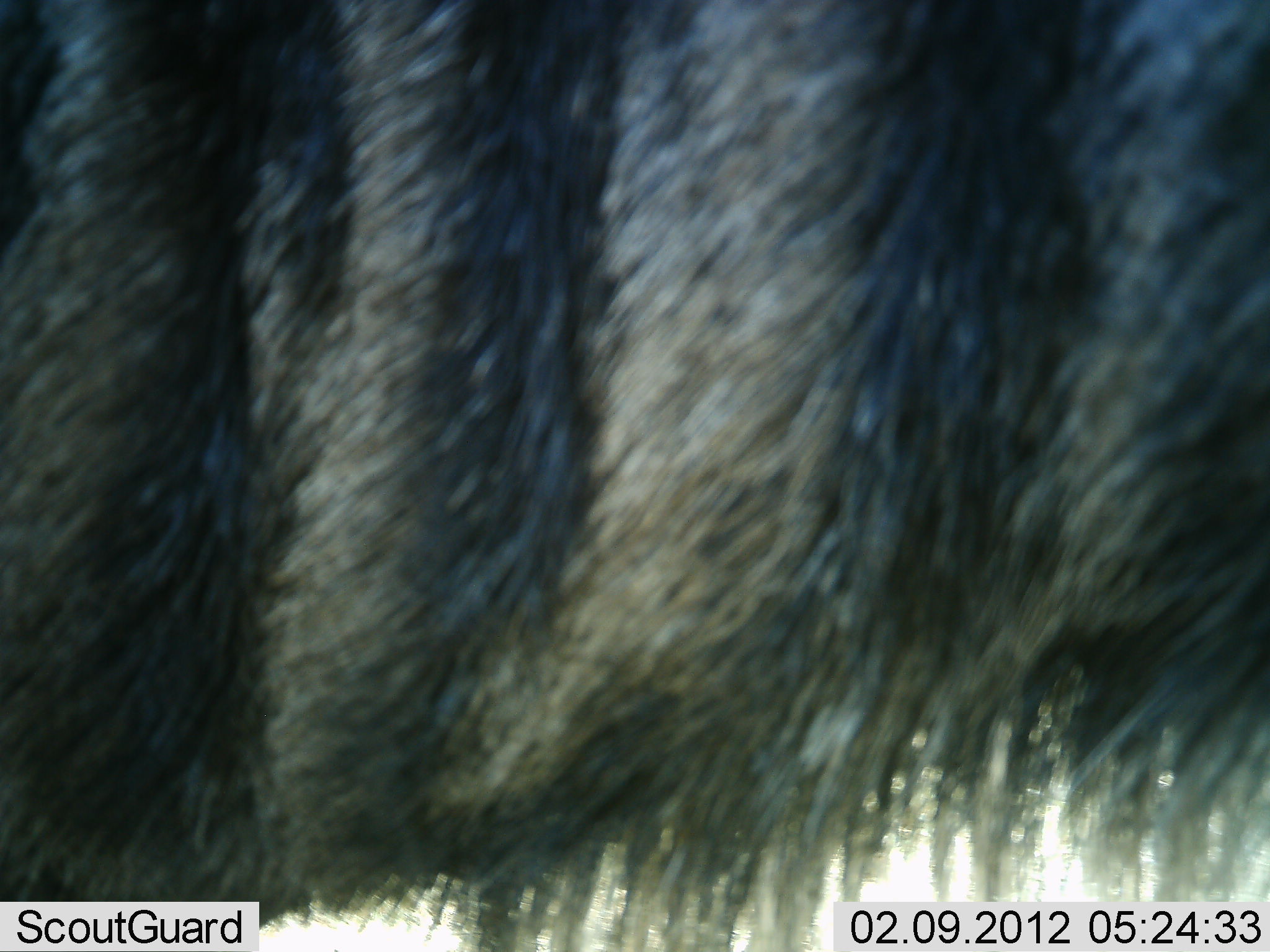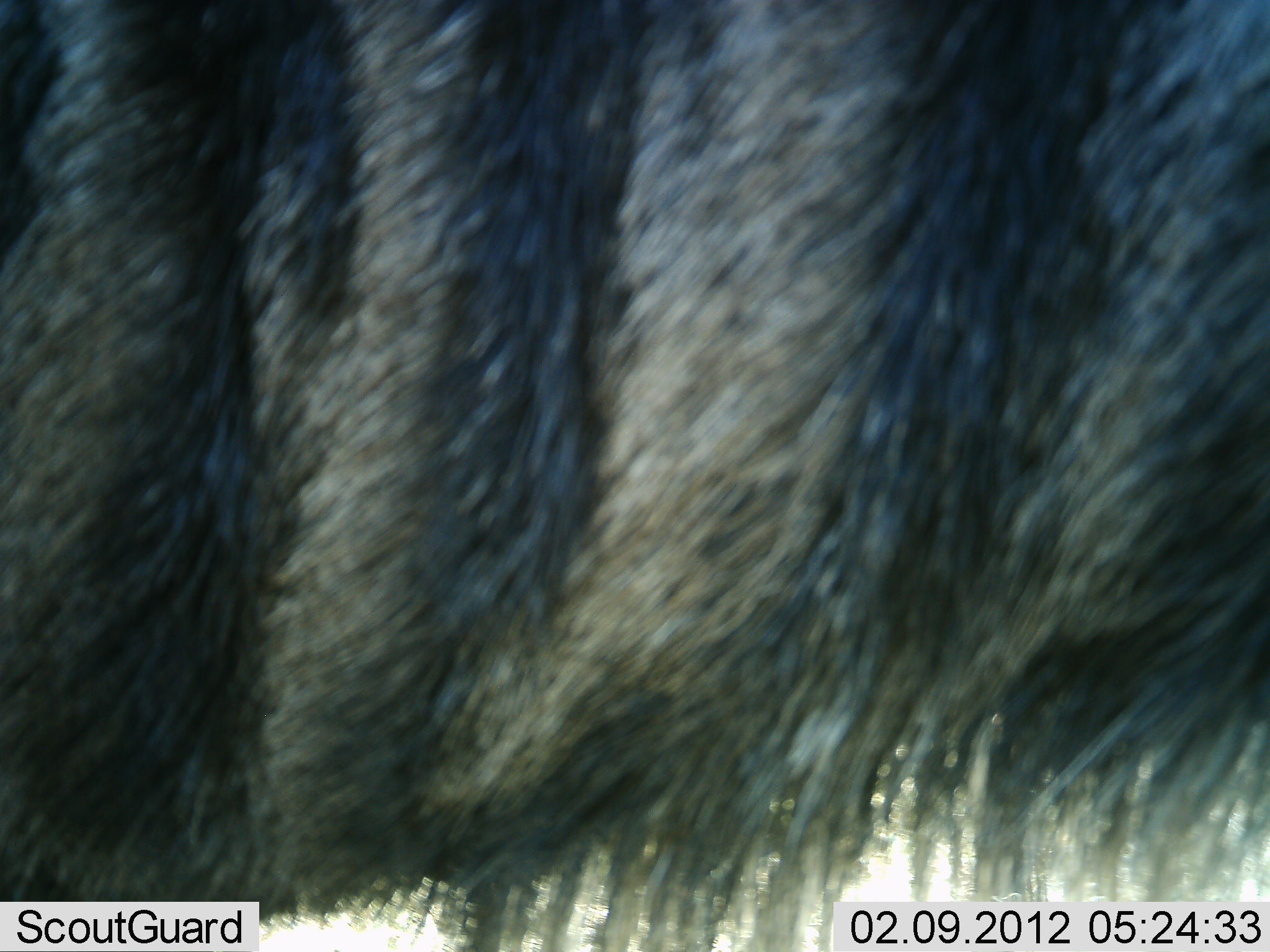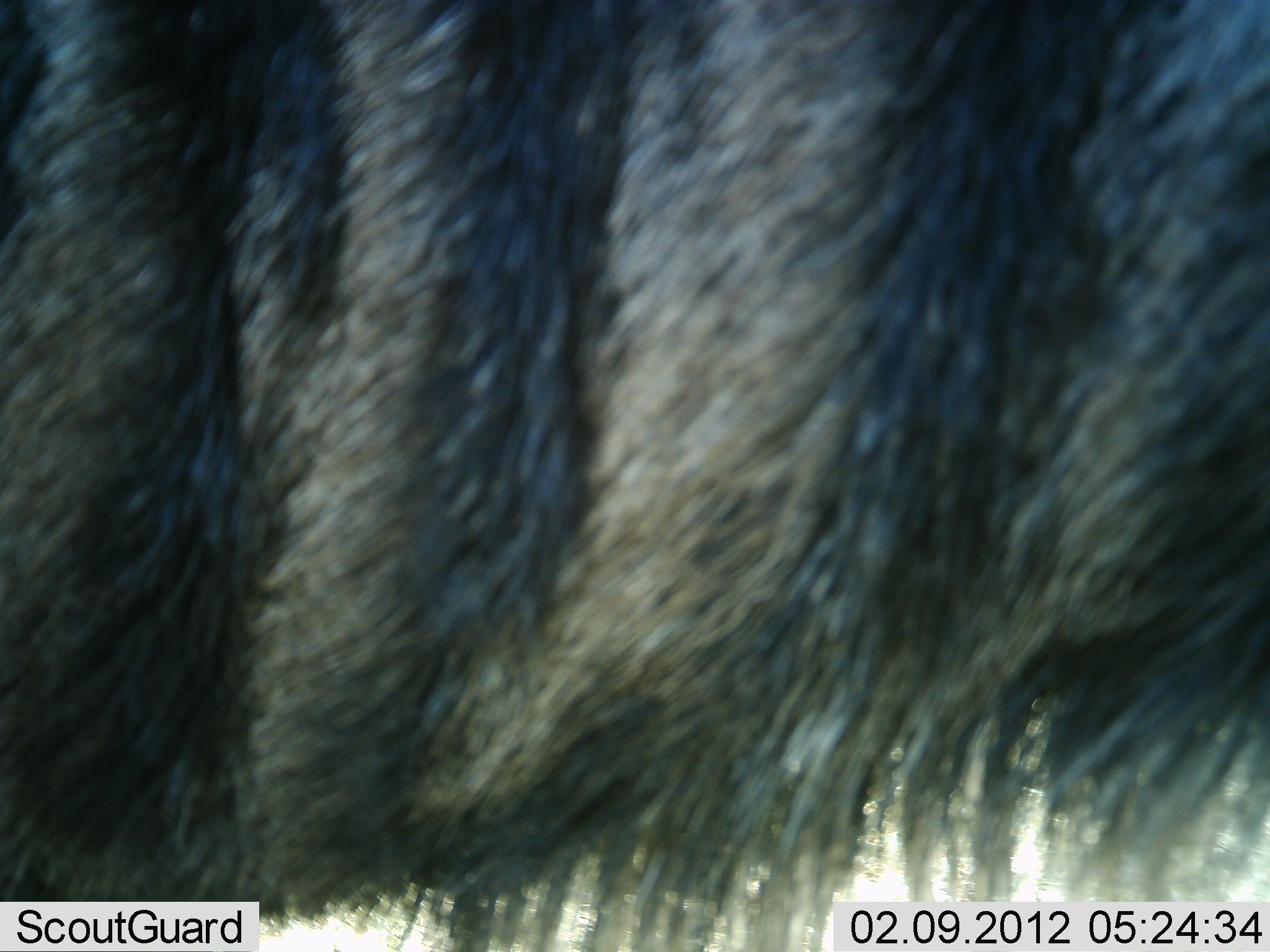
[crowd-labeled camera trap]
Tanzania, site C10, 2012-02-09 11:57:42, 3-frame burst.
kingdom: Animalia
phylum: Chordata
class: Mammalia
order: Artiodactyla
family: Bovidae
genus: Connochaetes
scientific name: Connochaetes taurinus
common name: blue wildebeest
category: wildebeest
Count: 1.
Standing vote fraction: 100%.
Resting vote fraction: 0%.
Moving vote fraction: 0%.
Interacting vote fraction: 0%.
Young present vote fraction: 0%.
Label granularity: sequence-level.